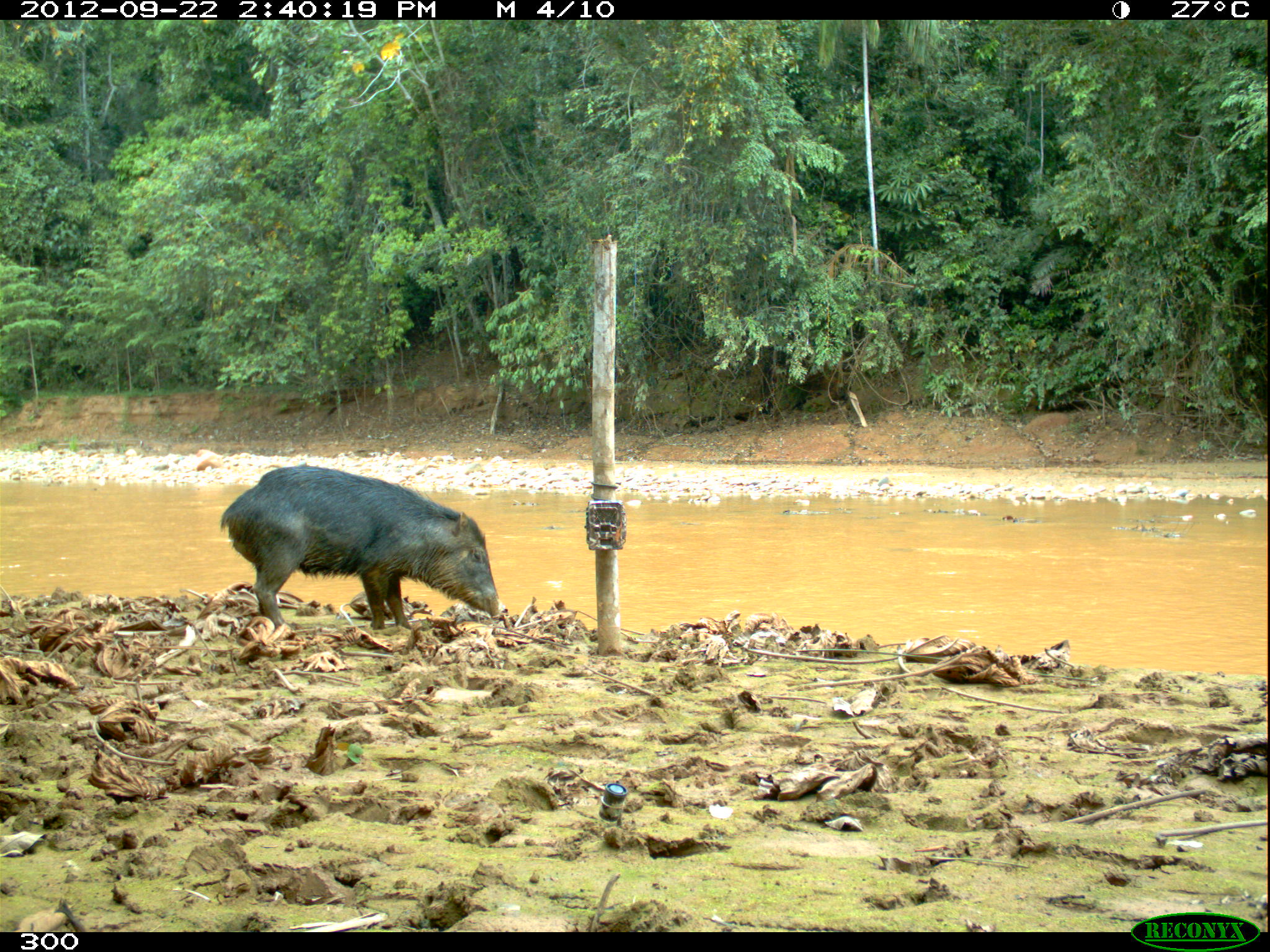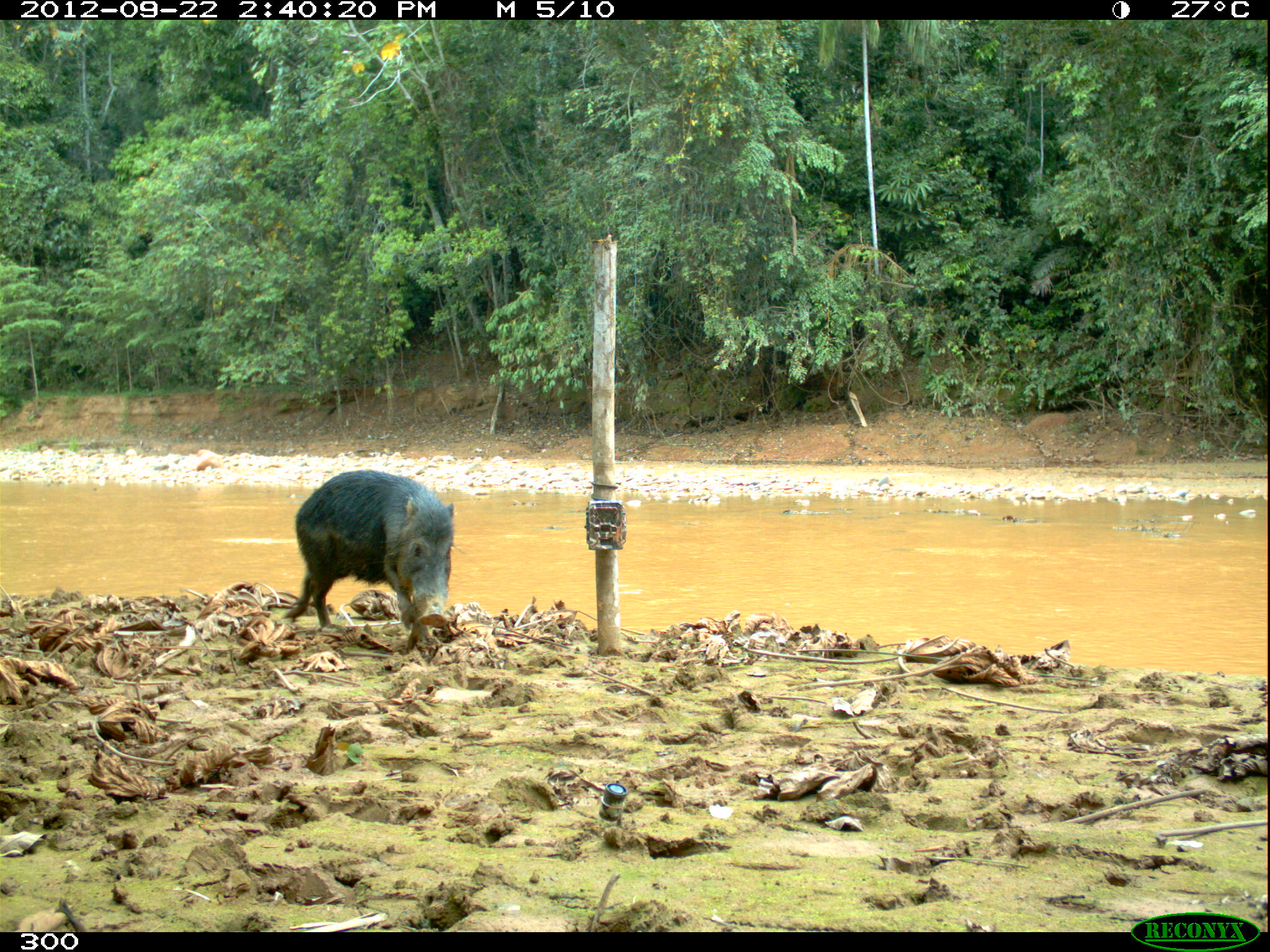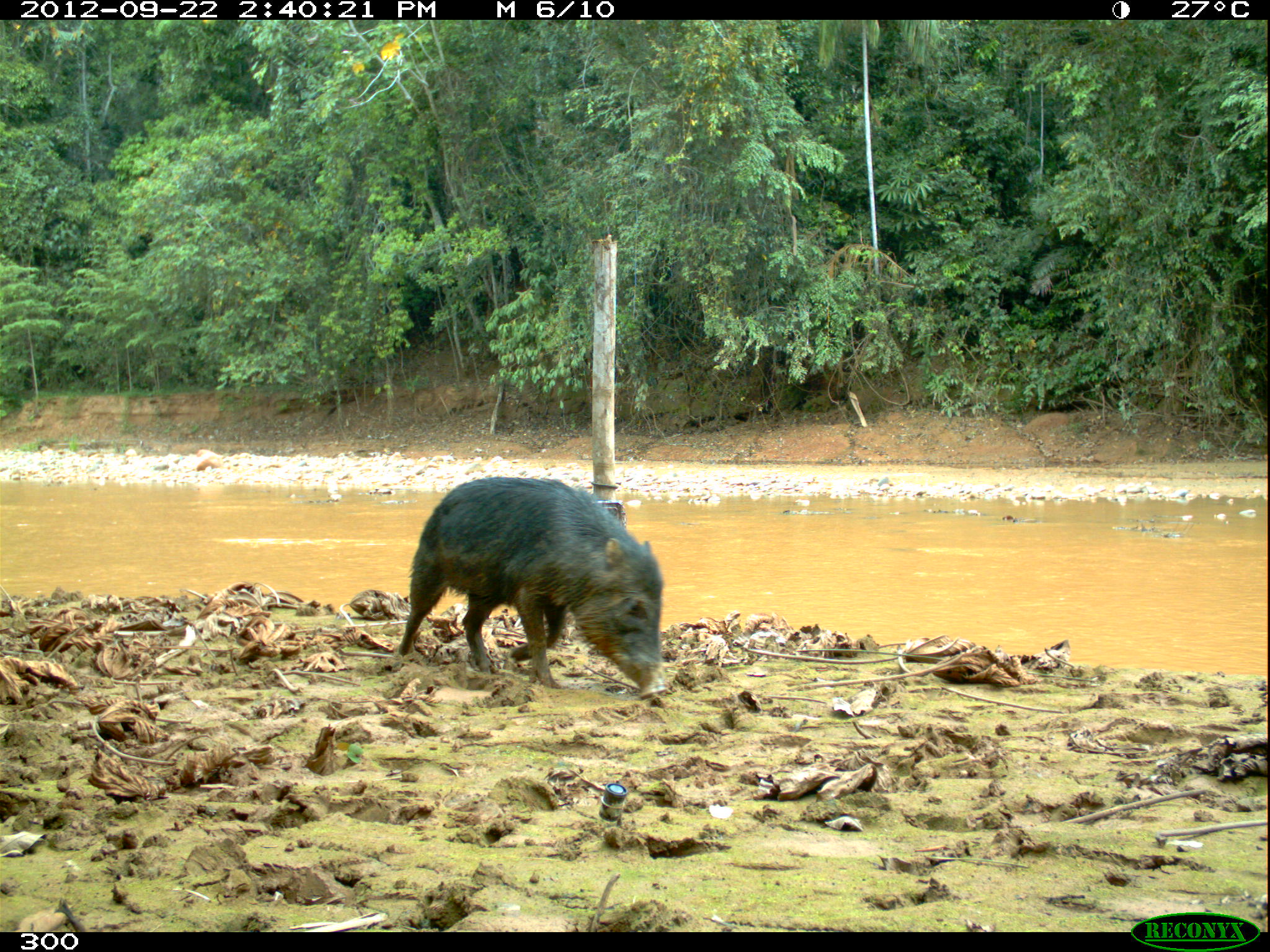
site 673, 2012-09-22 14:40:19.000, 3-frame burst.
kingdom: Animalia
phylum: Chordata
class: Mammalia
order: Artiodactyla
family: Tayassuidae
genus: Tayassu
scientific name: Tayassu pecari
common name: white-lipped peccary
Tayassu pecari (white-lipped peccary).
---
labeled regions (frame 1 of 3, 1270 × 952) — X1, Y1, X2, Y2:
tayassu pecari: 218, 464, 500, 634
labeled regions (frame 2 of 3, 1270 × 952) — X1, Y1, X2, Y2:
tayassu pecari: 278, 469, 464, 641